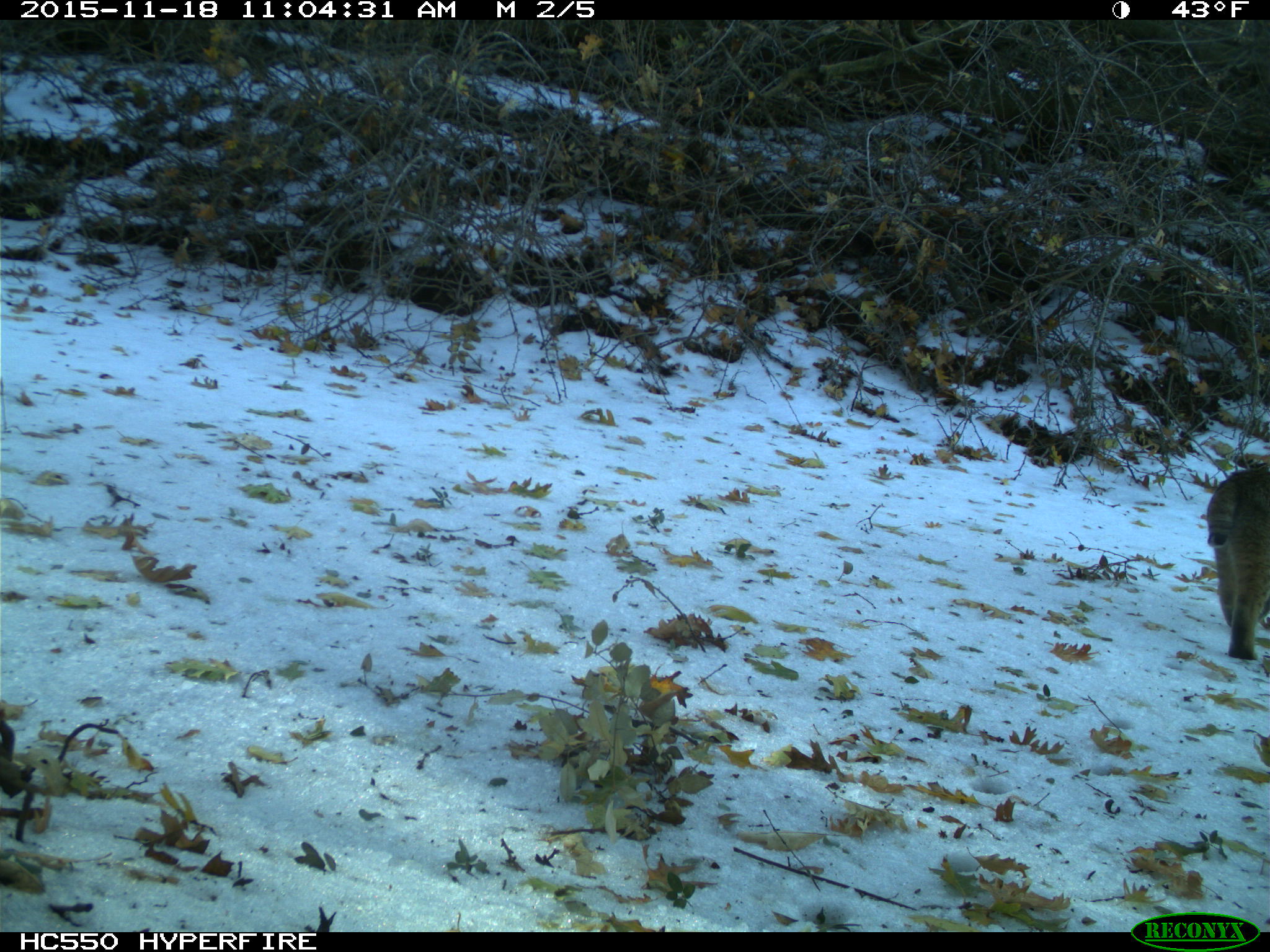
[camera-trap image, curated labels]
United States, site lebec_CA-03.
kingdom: Animalia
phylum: Chordata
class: Mammalia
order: Carnivora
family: Felidae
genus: Lynx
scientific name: Lynx rufus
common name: bobcat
Lynx rufus (bobcat).